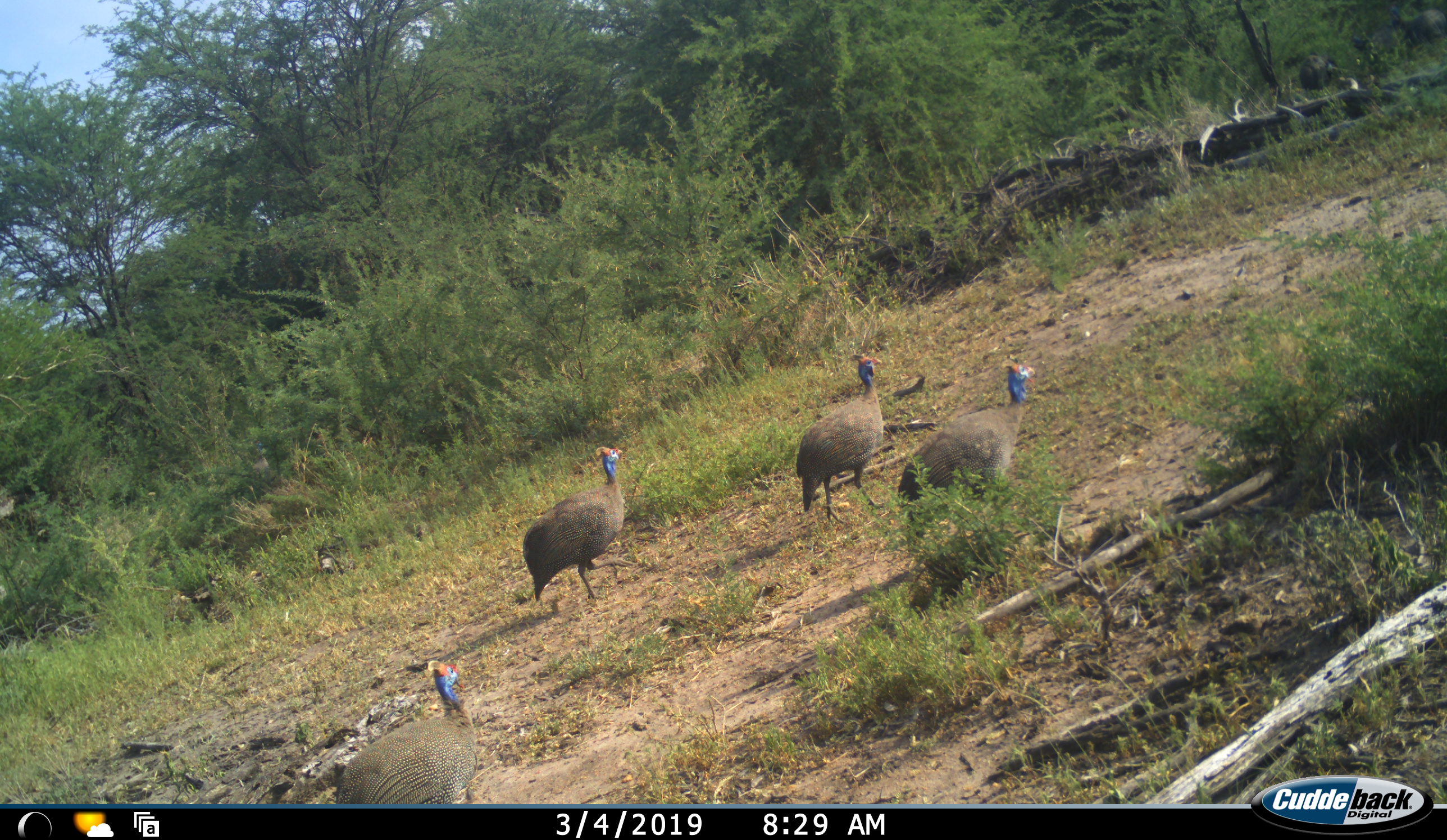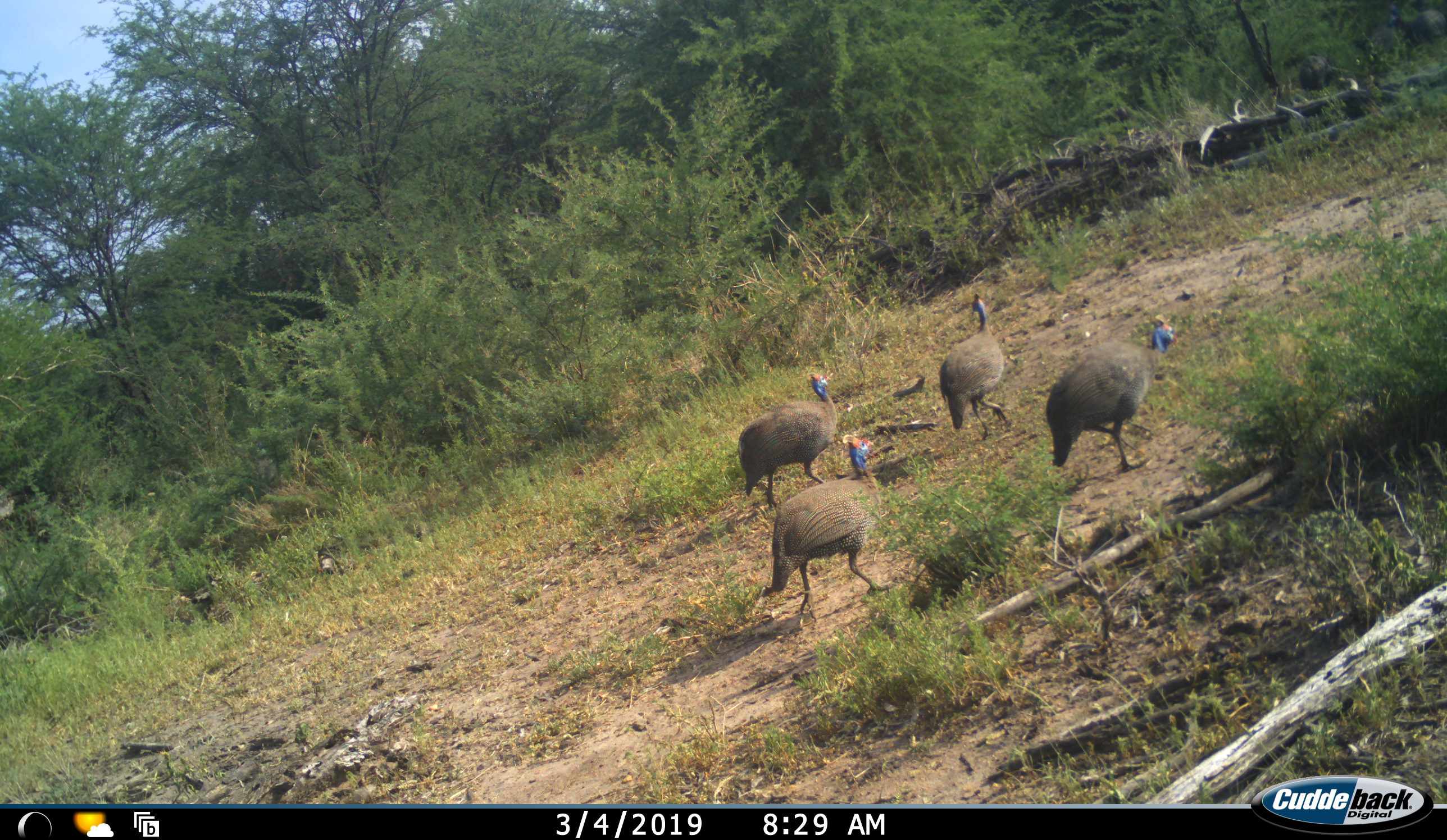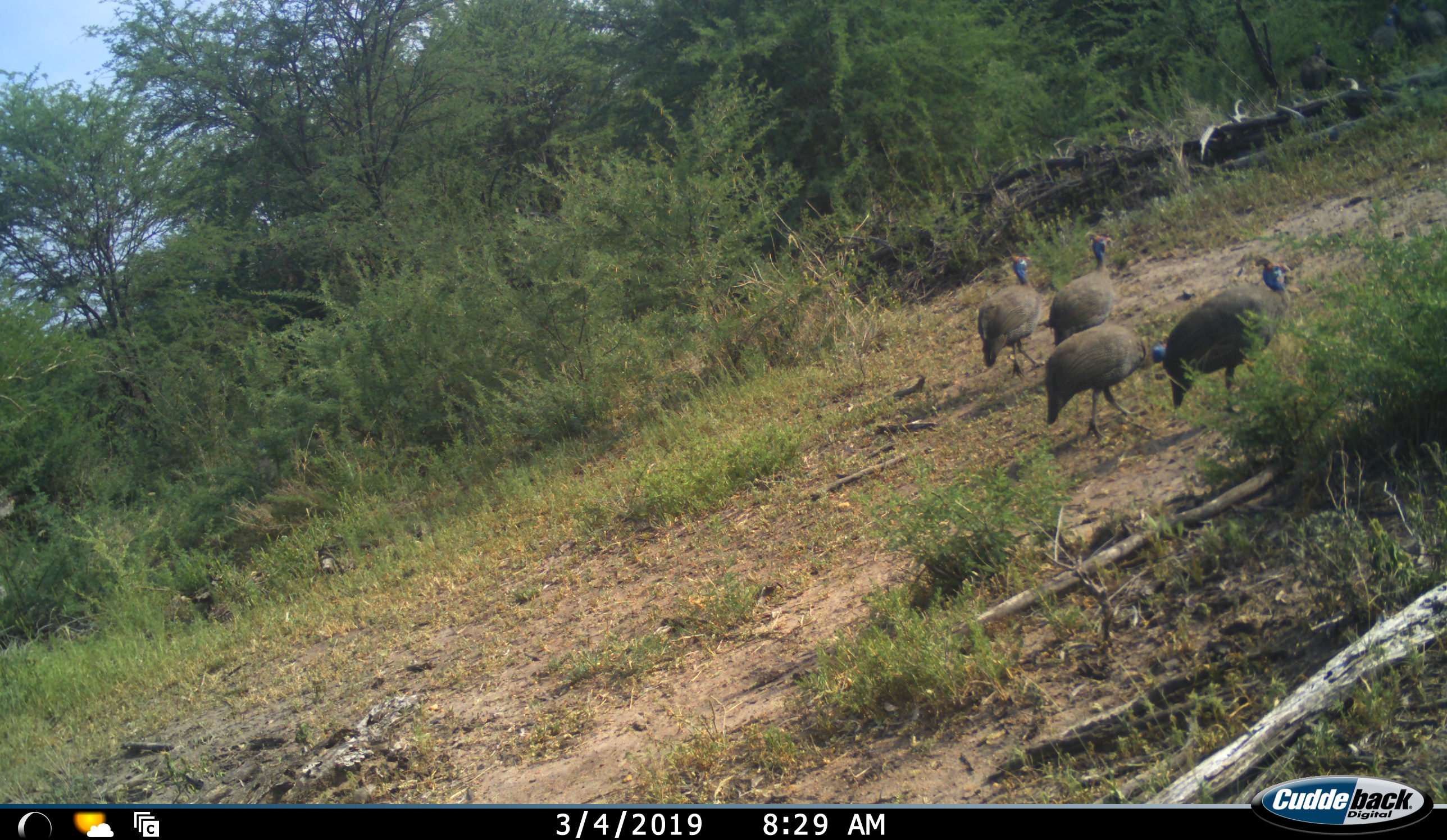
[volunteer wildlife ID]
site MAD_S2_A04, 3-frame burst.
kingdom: Animalia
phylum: Chordata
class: Aves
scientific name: Aves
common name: bird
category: birdother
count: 4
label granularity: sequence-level